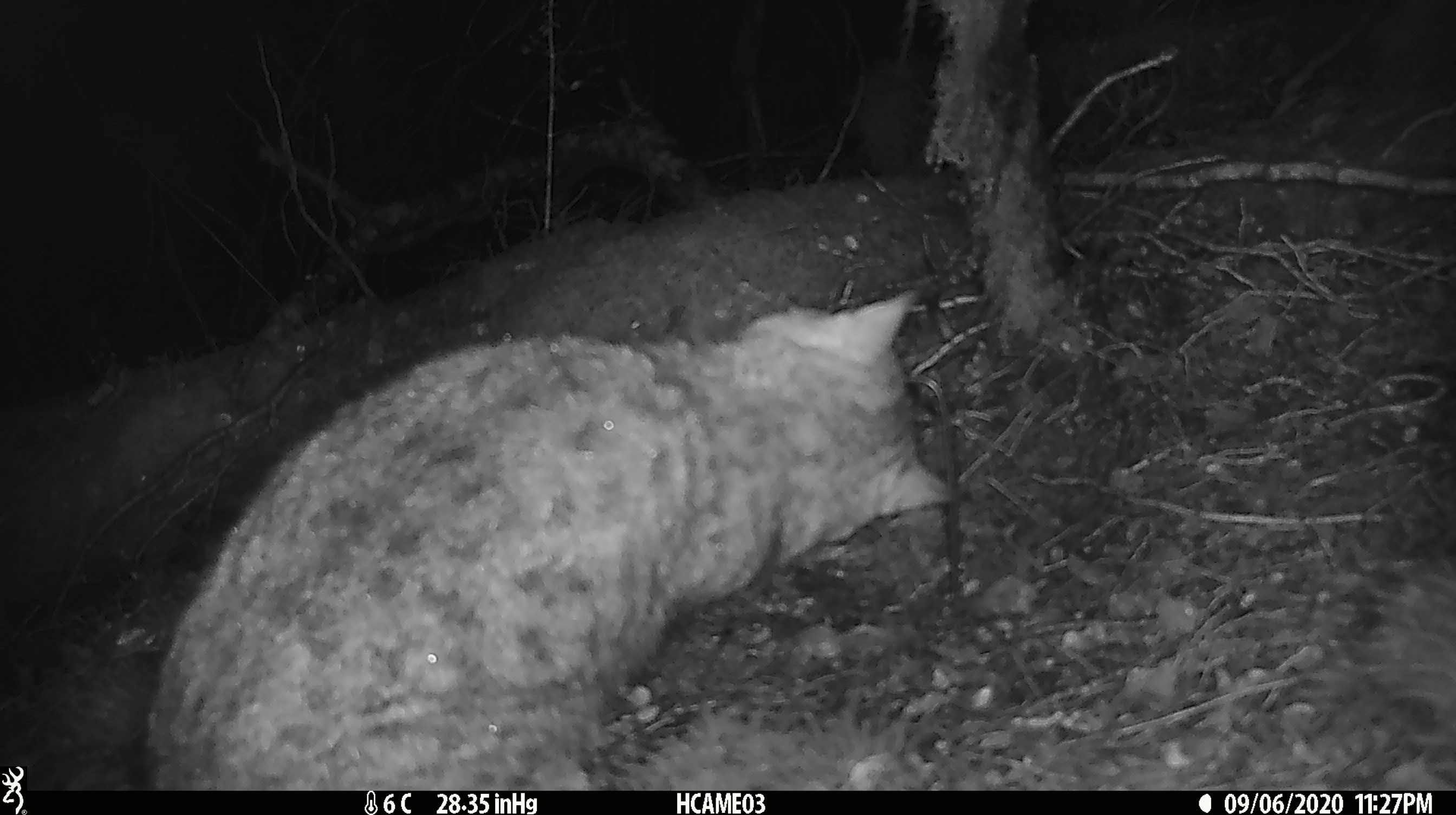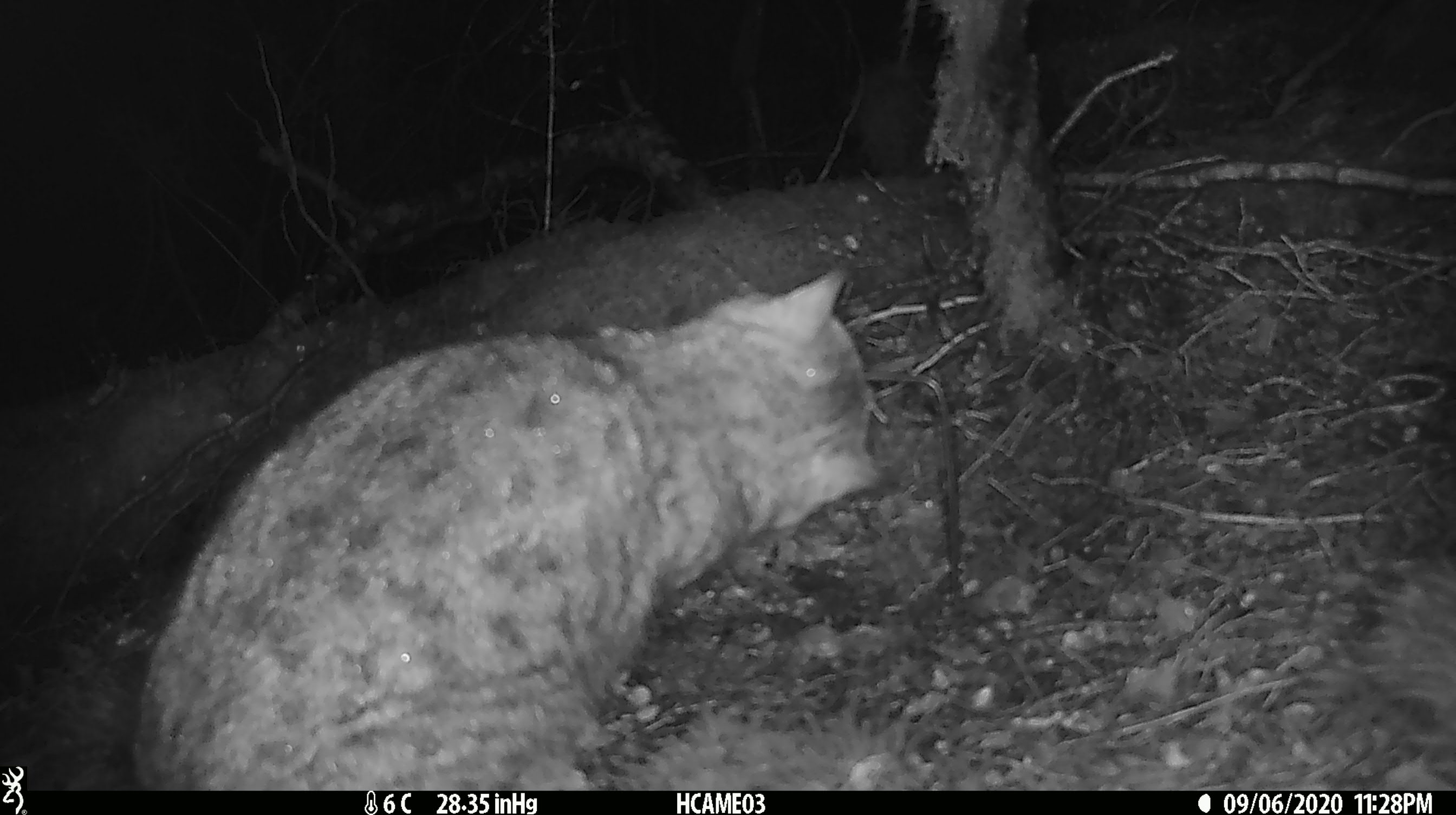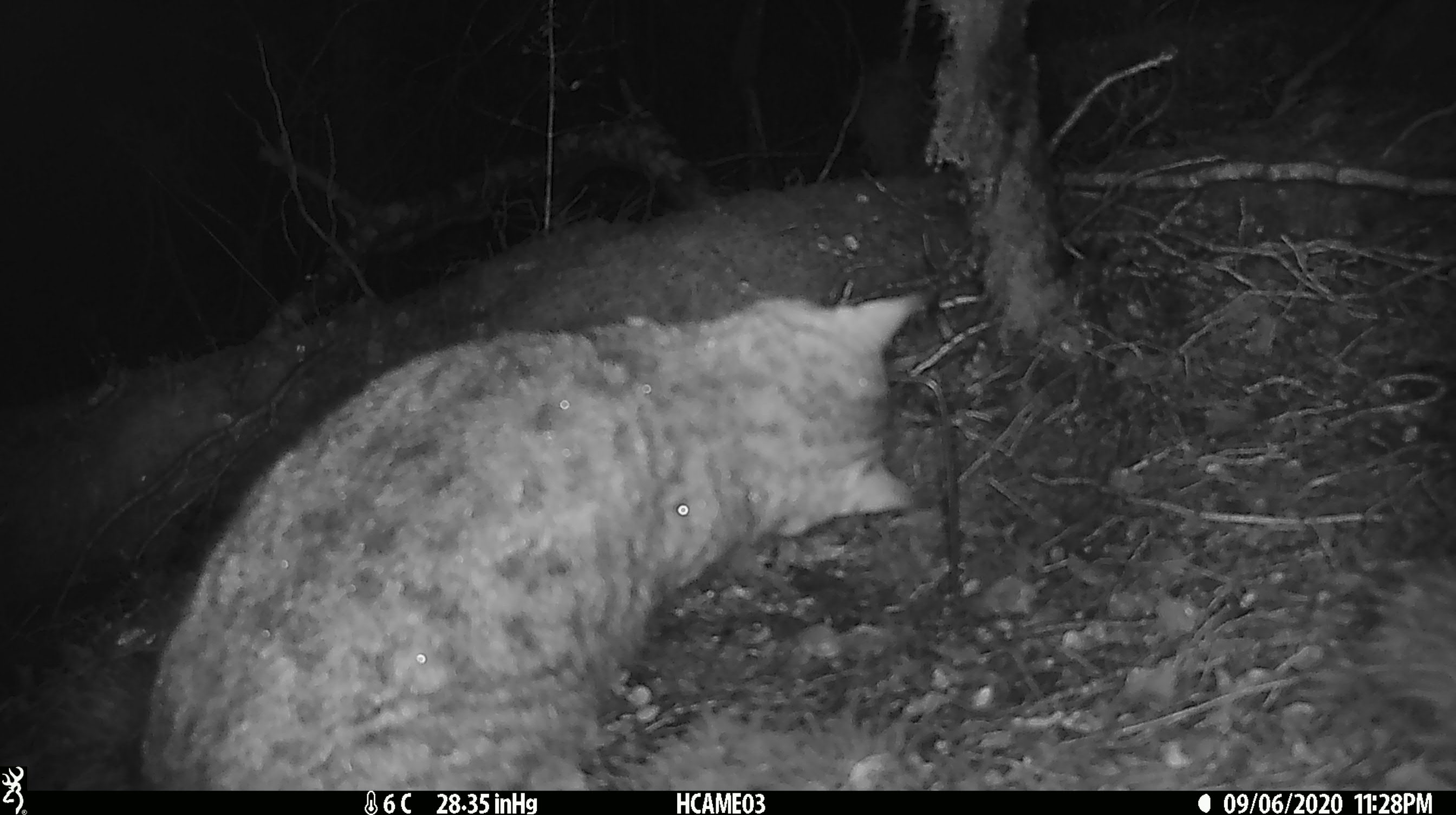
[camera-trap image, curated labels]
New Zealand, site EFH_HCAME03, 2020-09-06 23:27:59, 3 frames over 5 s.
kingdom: Animalia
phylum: Chordata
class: Mammalia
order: Carnivora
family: Felidae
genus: Felis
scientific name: Felis catus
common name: domestic cat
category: cat